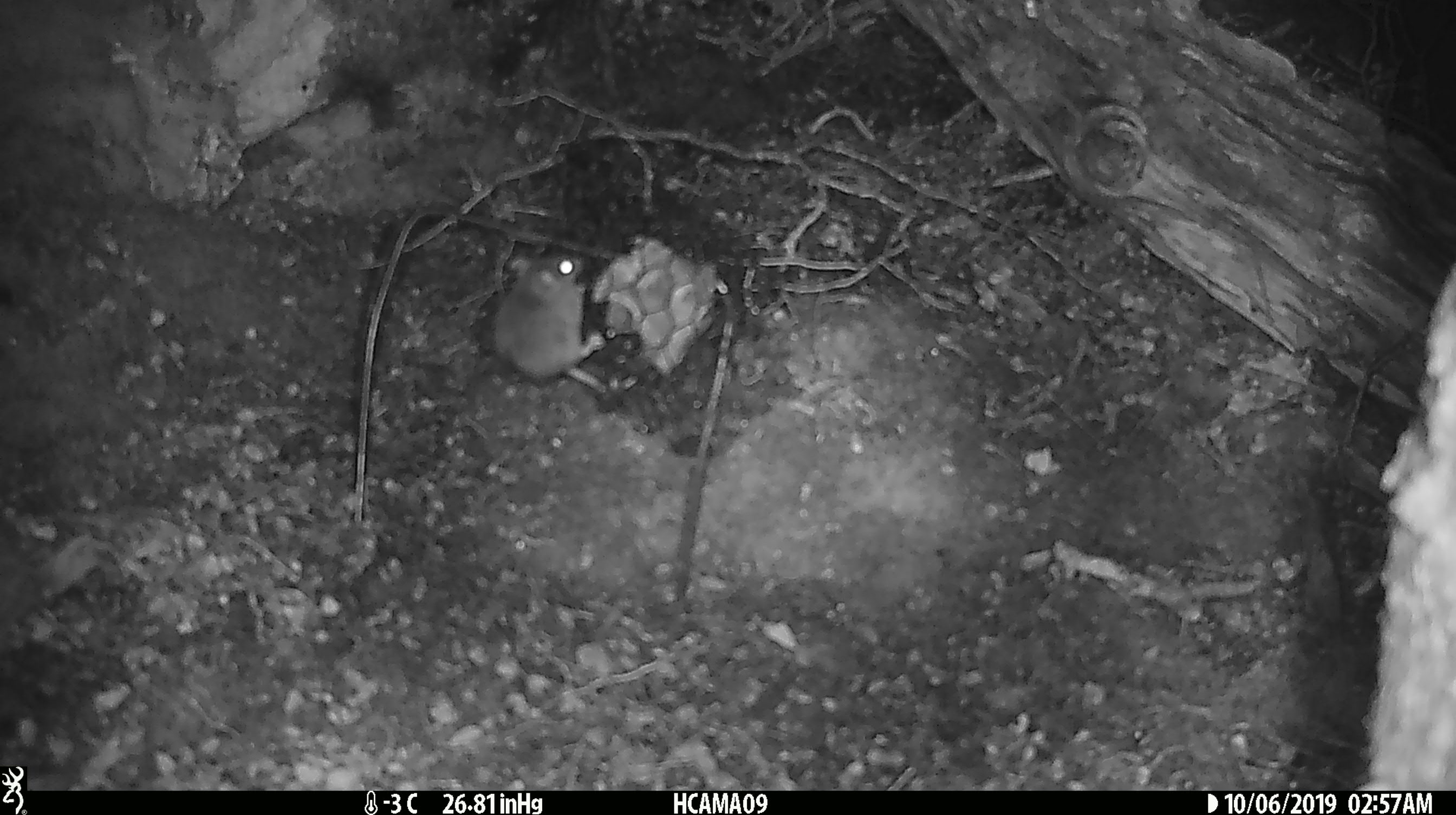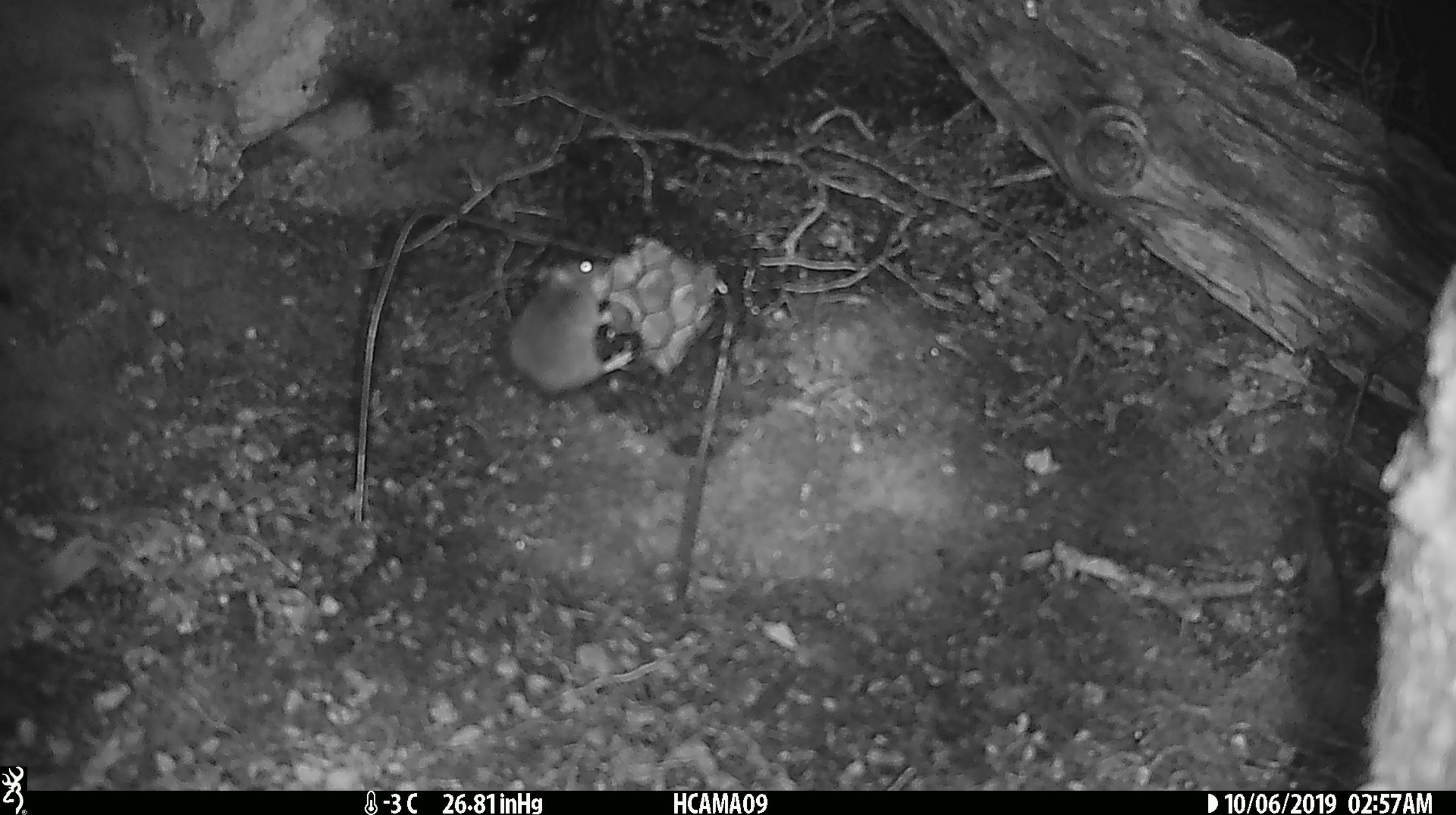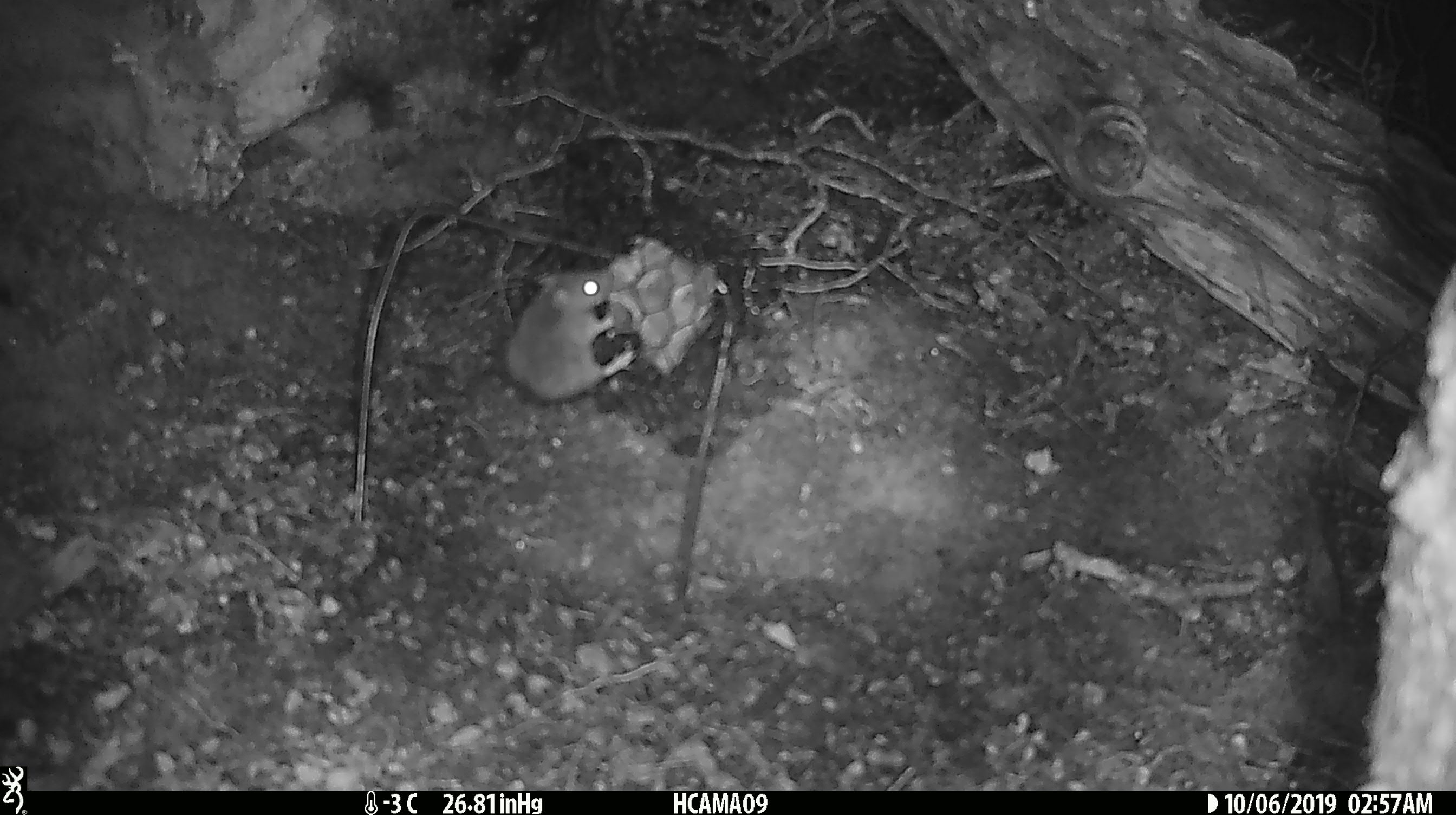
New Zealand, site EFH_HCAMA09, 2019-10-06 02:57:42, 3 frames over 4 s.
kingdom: Animalia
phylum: Chordata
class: Mammalia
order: Rodentia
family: Muridae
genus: Mus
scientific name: Mus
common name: mouse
Mouse (Mus).